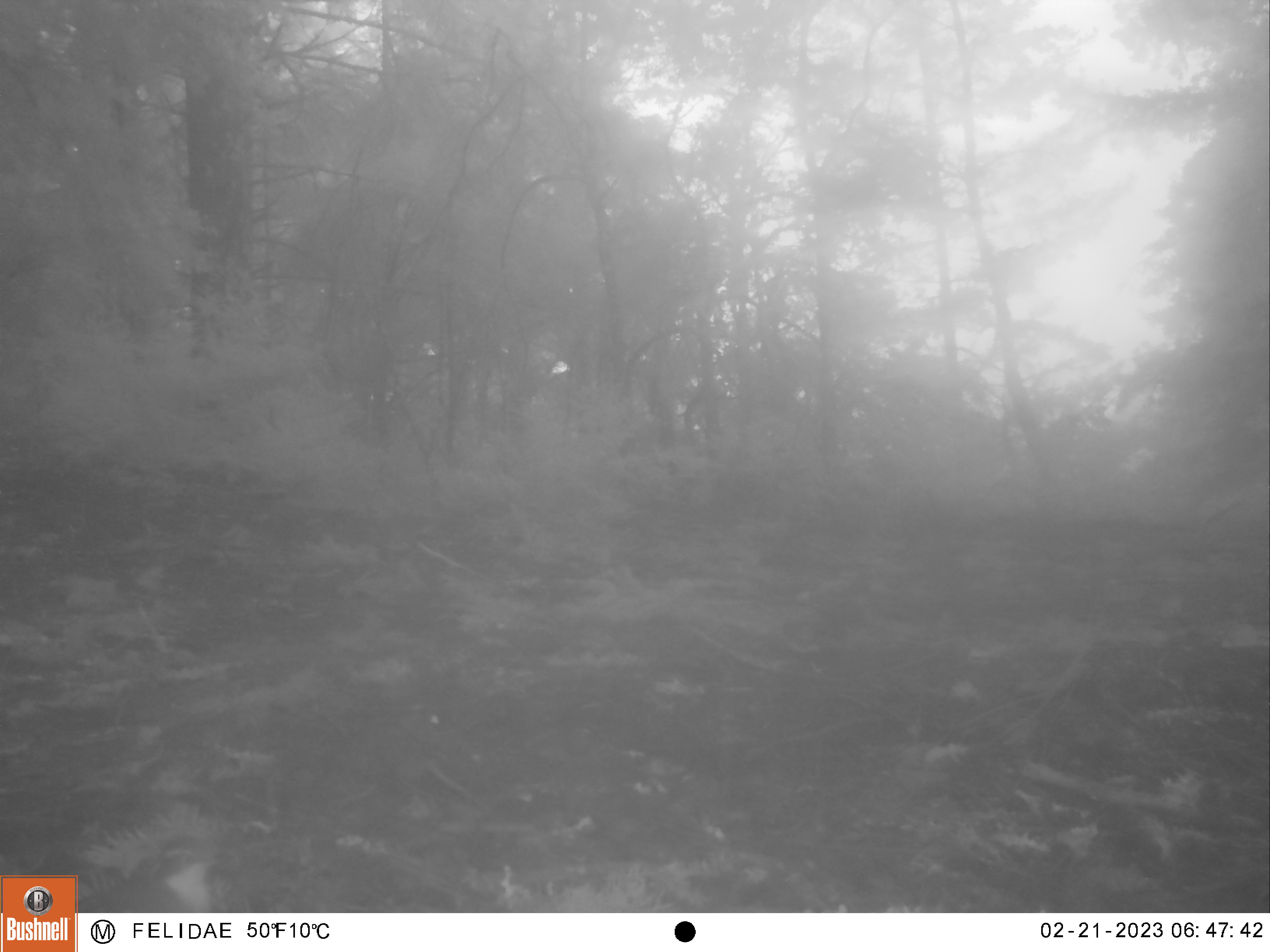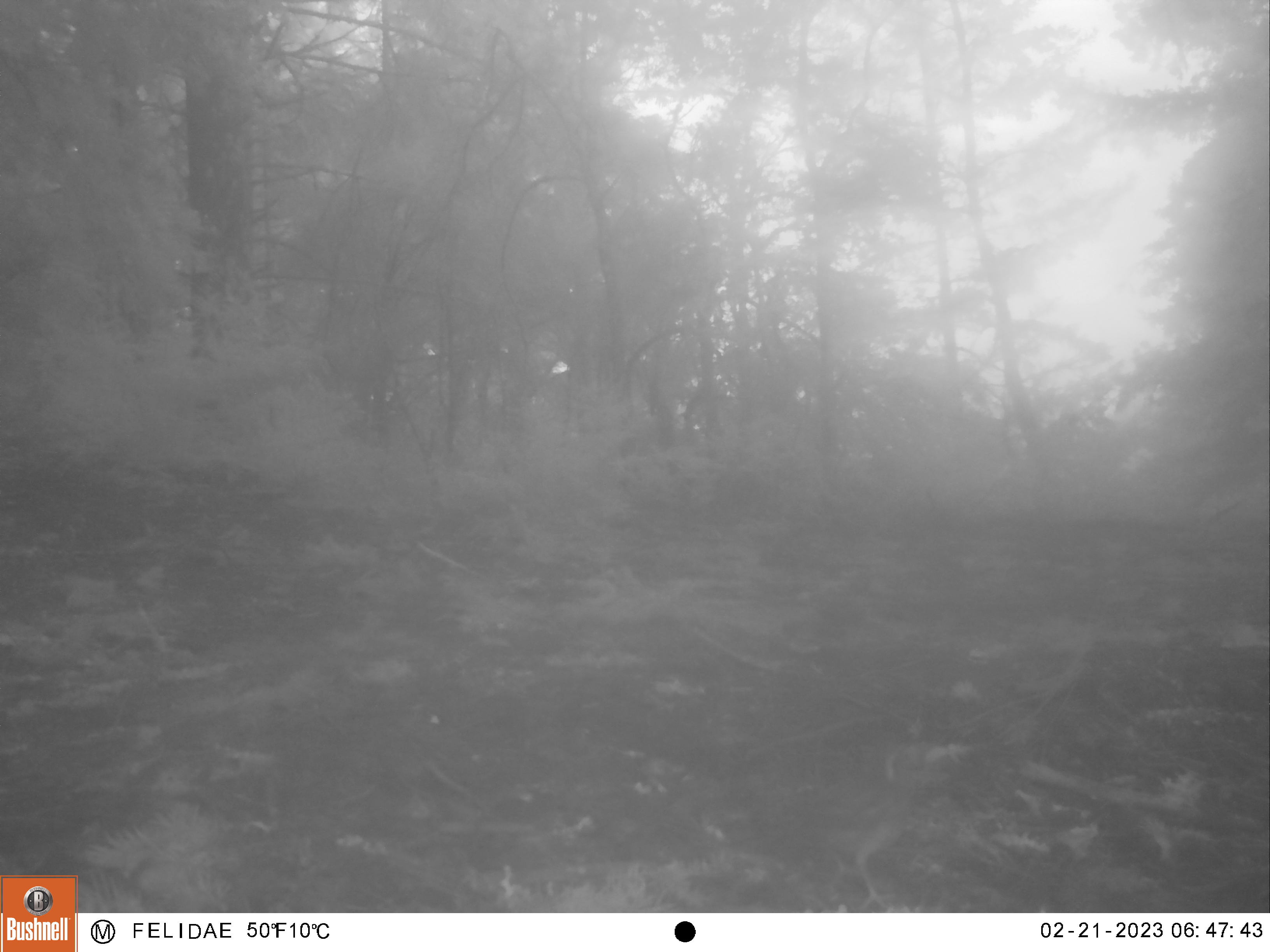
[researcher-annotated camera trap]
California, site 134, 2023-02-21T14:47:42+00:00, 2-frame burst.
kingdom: Animalia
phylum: Chordata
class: Aves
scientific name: Aves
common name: bird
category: unknown bird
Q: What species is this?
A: Unknown bird (bird) (Aves).